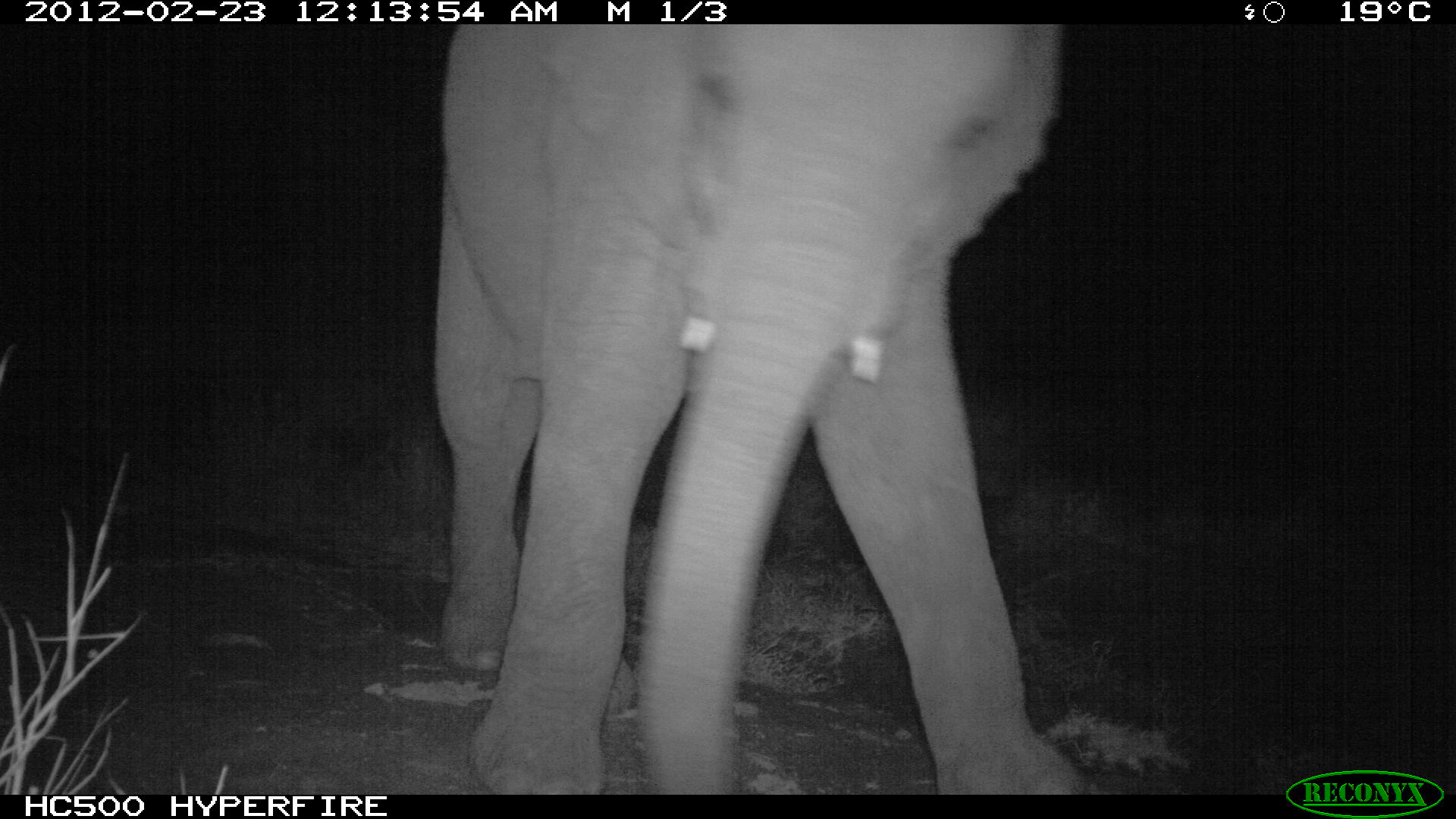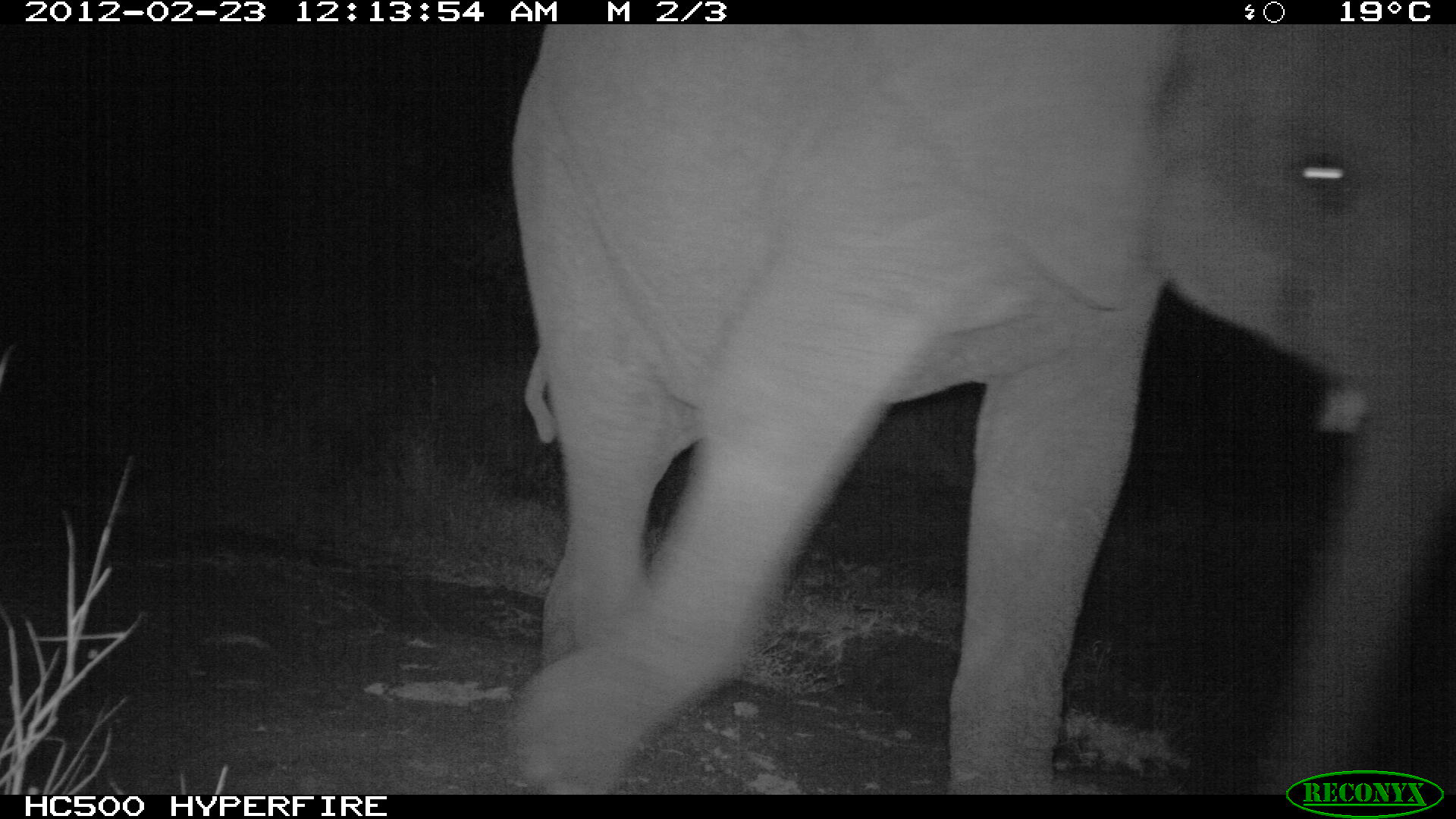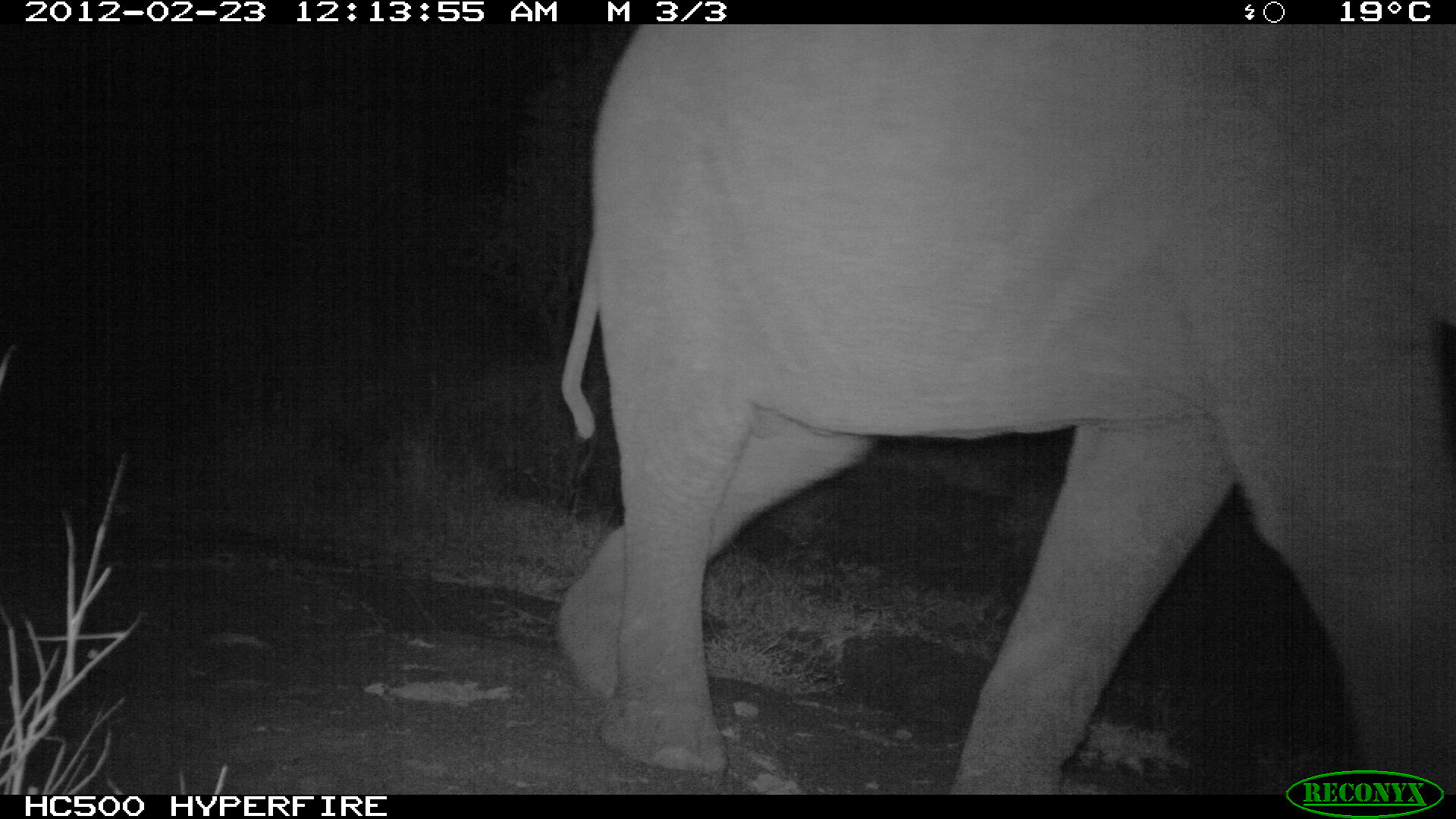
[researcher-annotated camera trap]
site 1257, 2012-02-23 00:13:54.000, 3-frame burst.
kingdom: Animalia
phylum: Chordata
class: Mammalia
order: Proboscidea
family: Elephantidae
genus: Loxodonta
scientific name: Loxodonta africana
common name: african bush elephant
Loxodonta africana (african bush elephant), count 1.